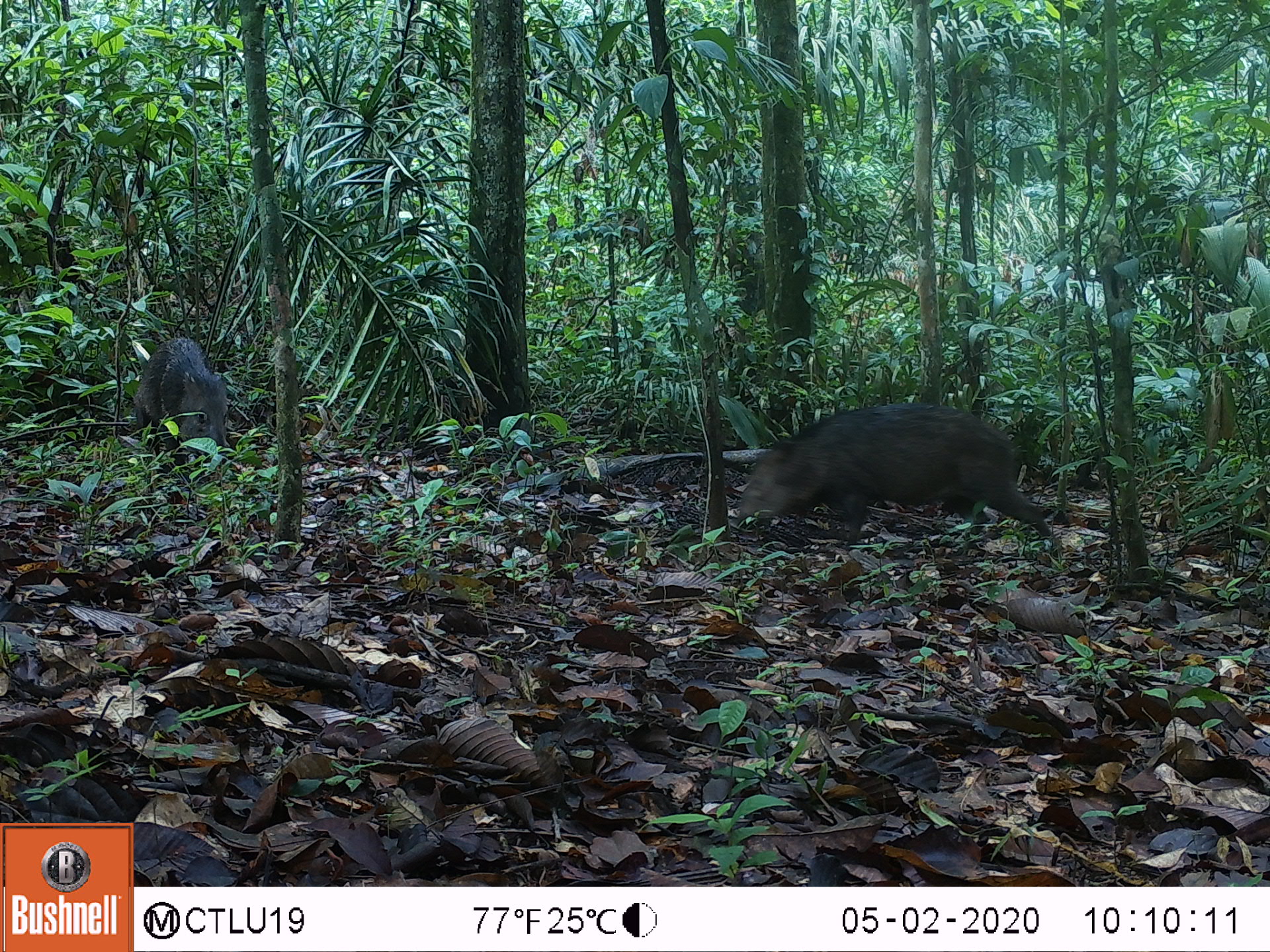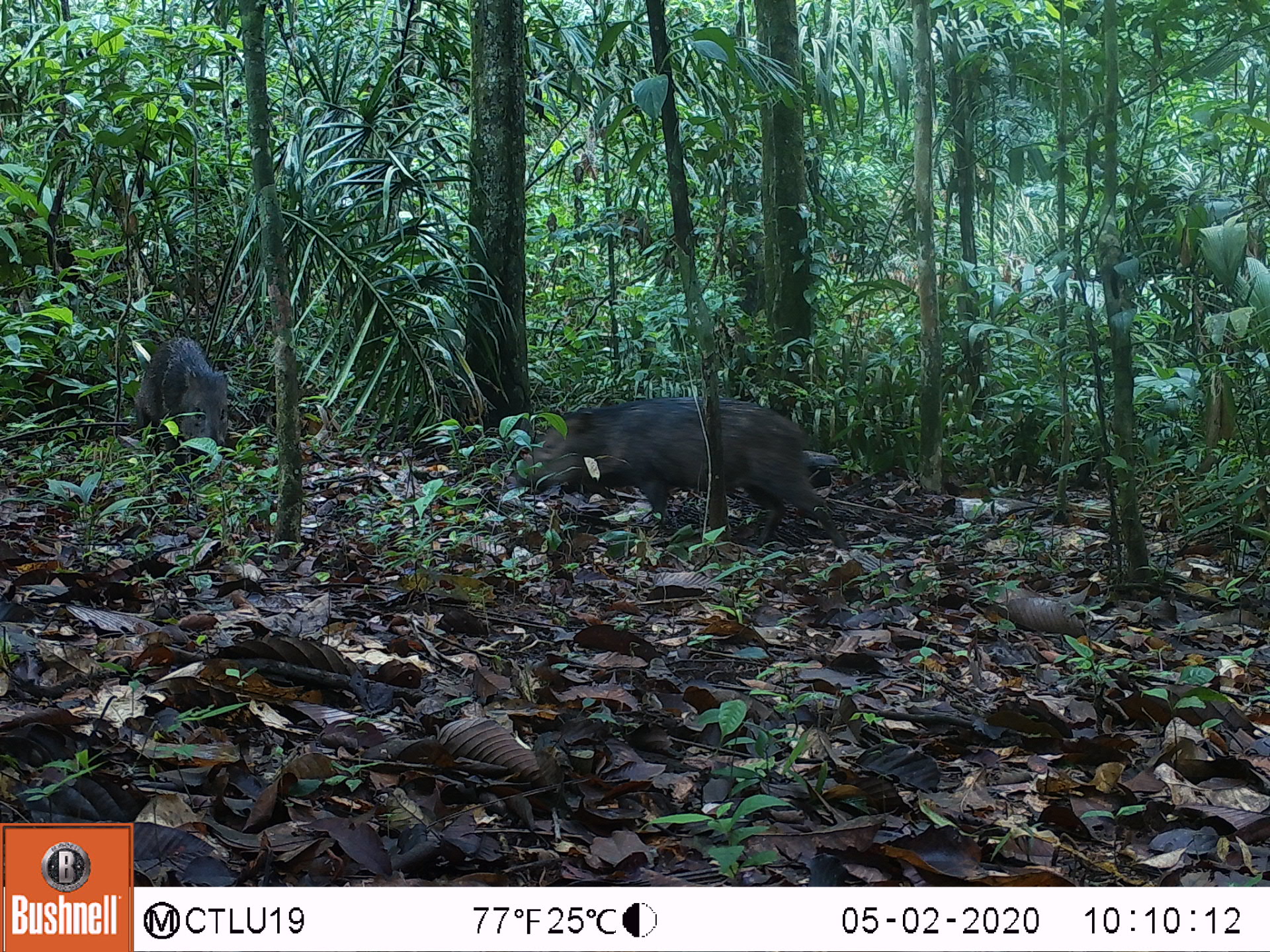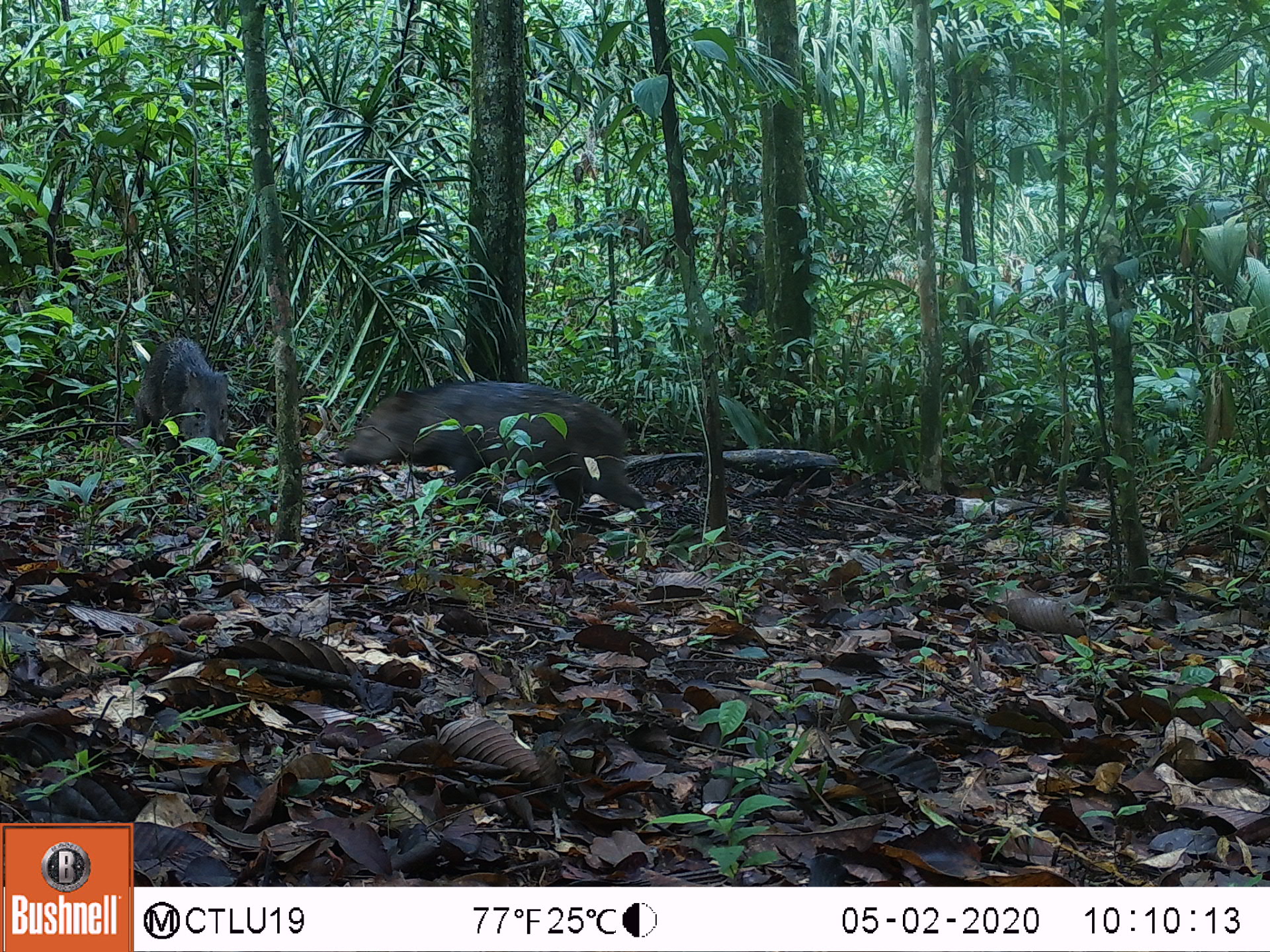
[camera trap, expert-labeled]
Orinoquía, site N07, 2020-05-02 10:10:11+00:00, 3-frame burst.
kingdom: Animalia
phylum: Chordata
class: Mammalia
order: Artiodactyla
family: Tayassuidae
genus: Pecari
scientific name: Pecari tajacu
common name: collared peccary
Collared peccary (Pecari tajacu).